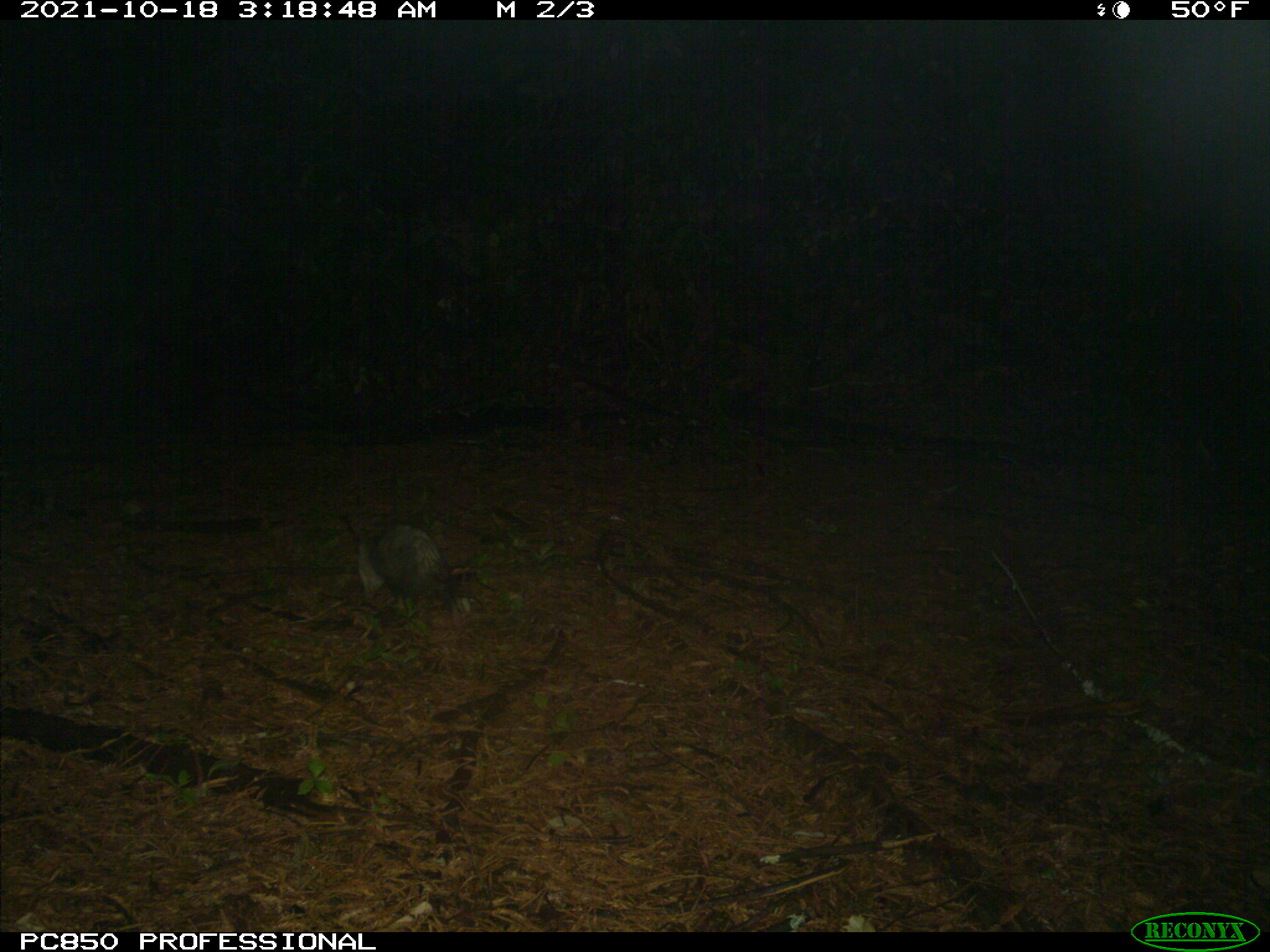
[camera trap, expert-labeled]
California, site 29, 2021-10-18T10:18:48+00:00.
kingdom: Animalia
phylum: Chordata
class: Mammalia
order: Didelphimorphia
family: Didelphidae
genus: Didelphis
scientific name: Didelphis virginiana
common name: virginia opossum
Virginia opossum (Didelphis virginiana).